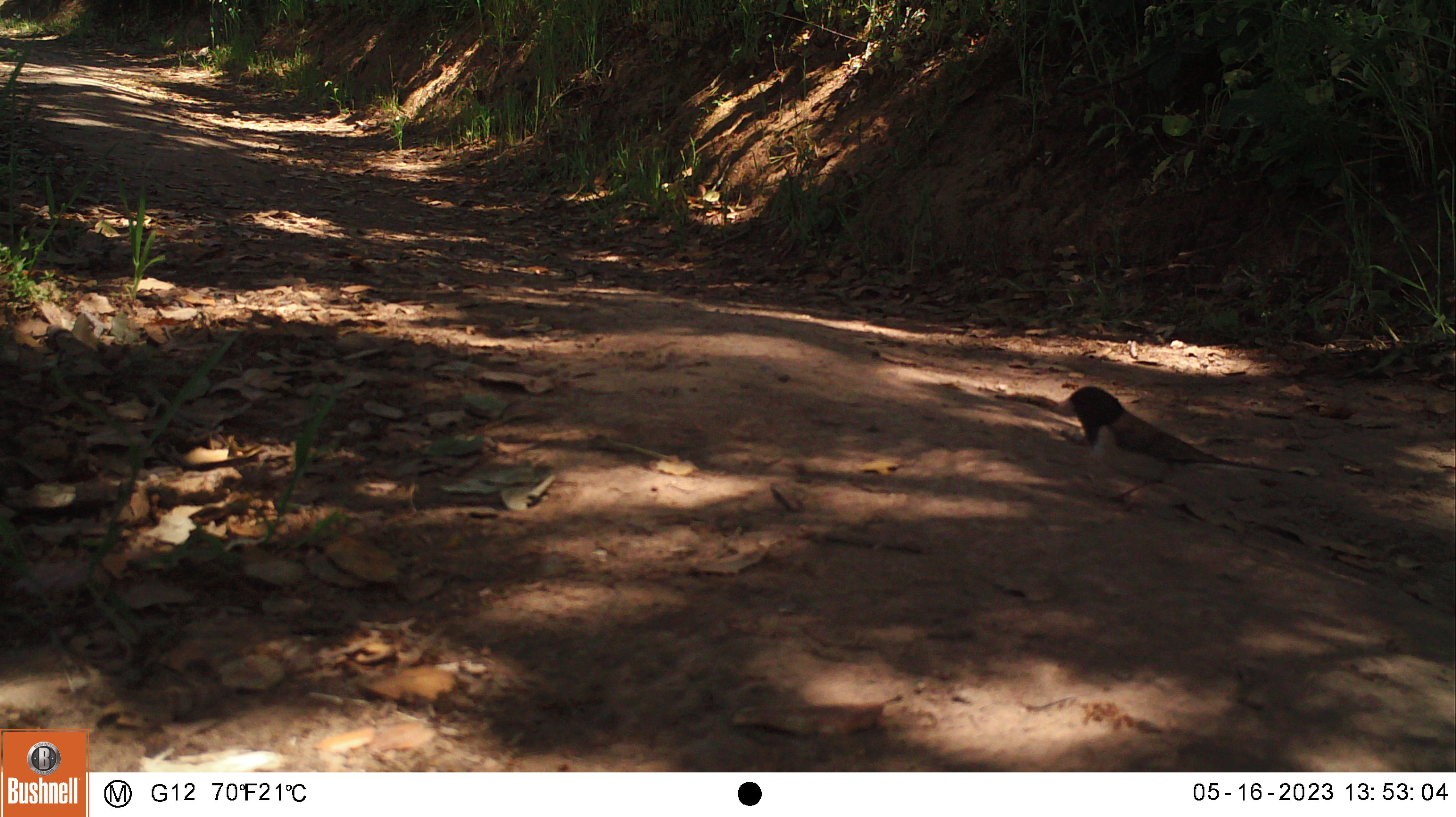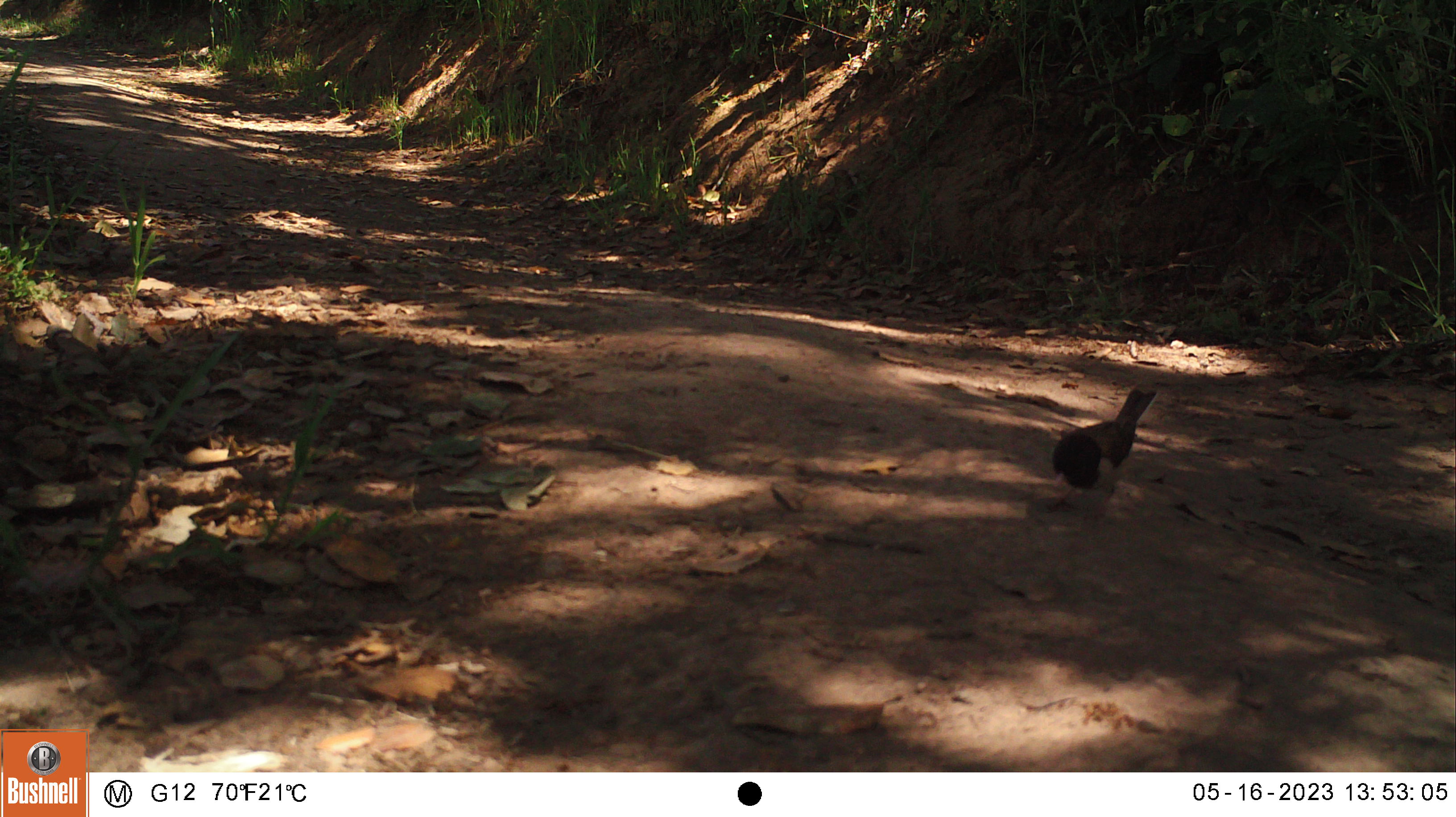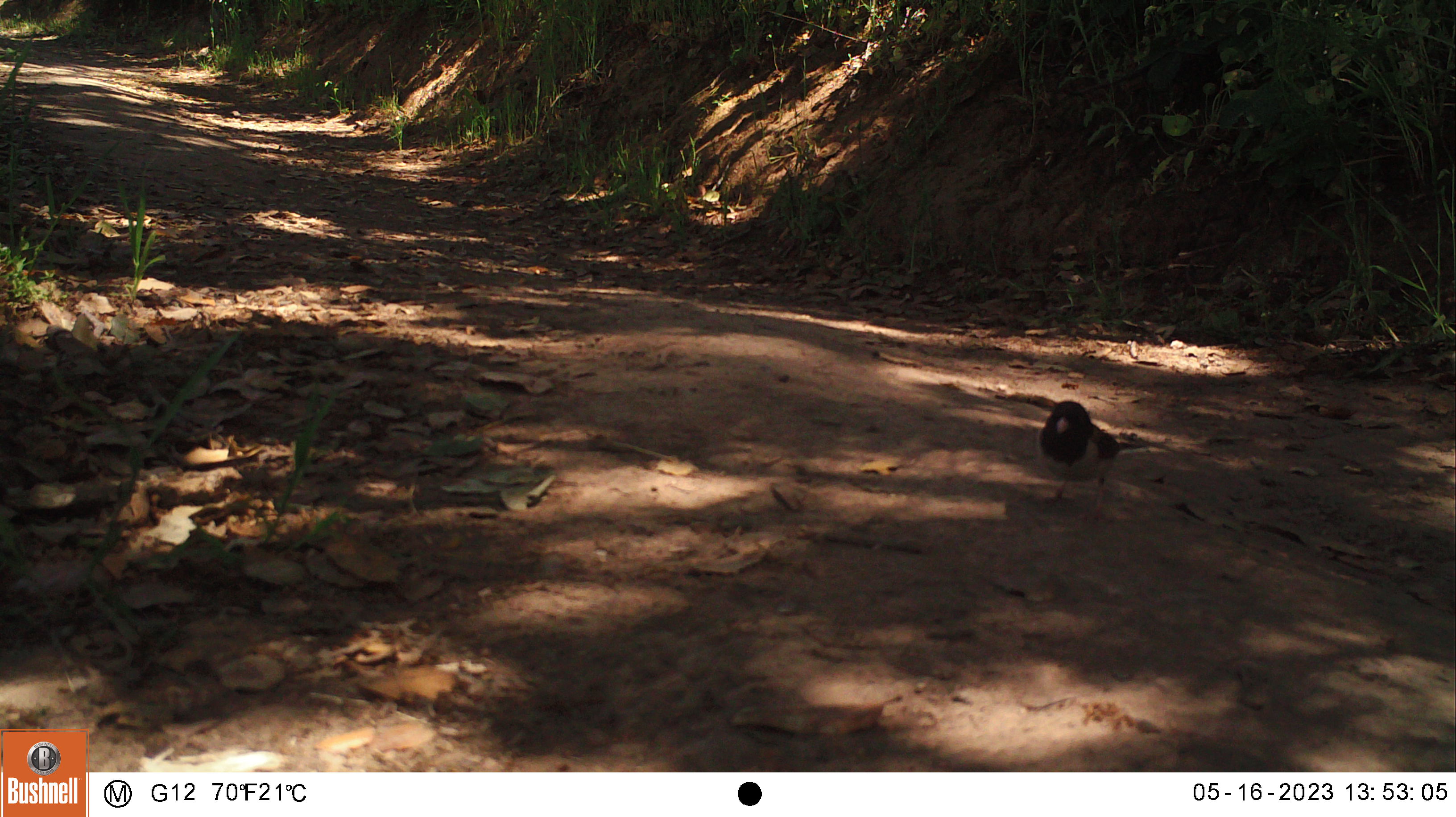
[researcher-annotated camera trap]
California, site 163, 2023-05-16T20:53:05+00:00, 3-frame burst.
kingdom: Animalia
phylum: Chordata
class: Aves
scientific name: Aves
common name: bird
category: unknown bird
Unknown bird (bird) (Aves).